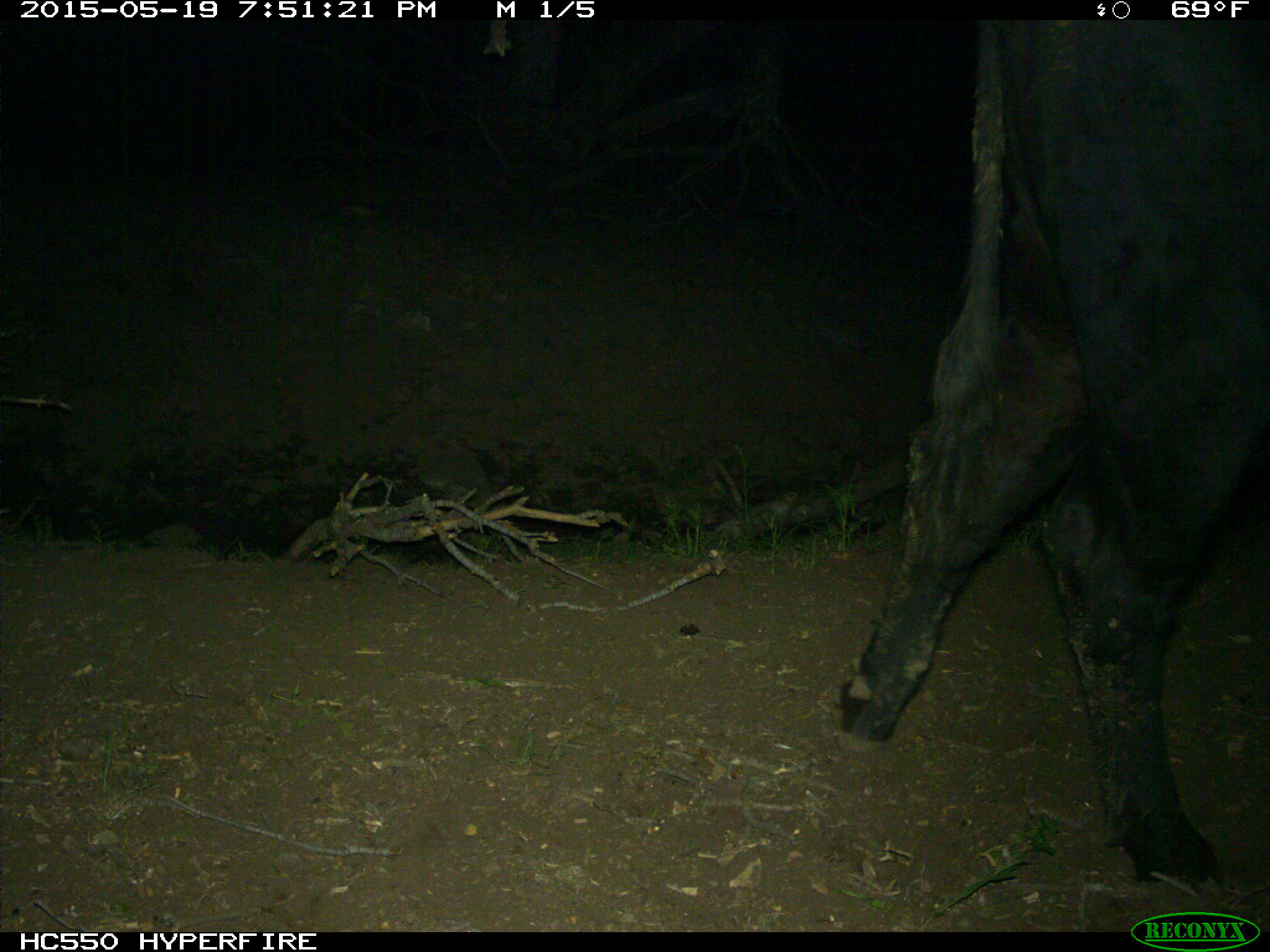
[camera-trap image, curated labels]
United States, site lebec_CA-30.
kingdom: Animalia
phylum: Chordata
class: Mammalia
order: Artiodactyla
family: Bovidae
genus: Bos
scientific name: Bos taurus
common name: domestic cow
Bos taurus (domestic cow).